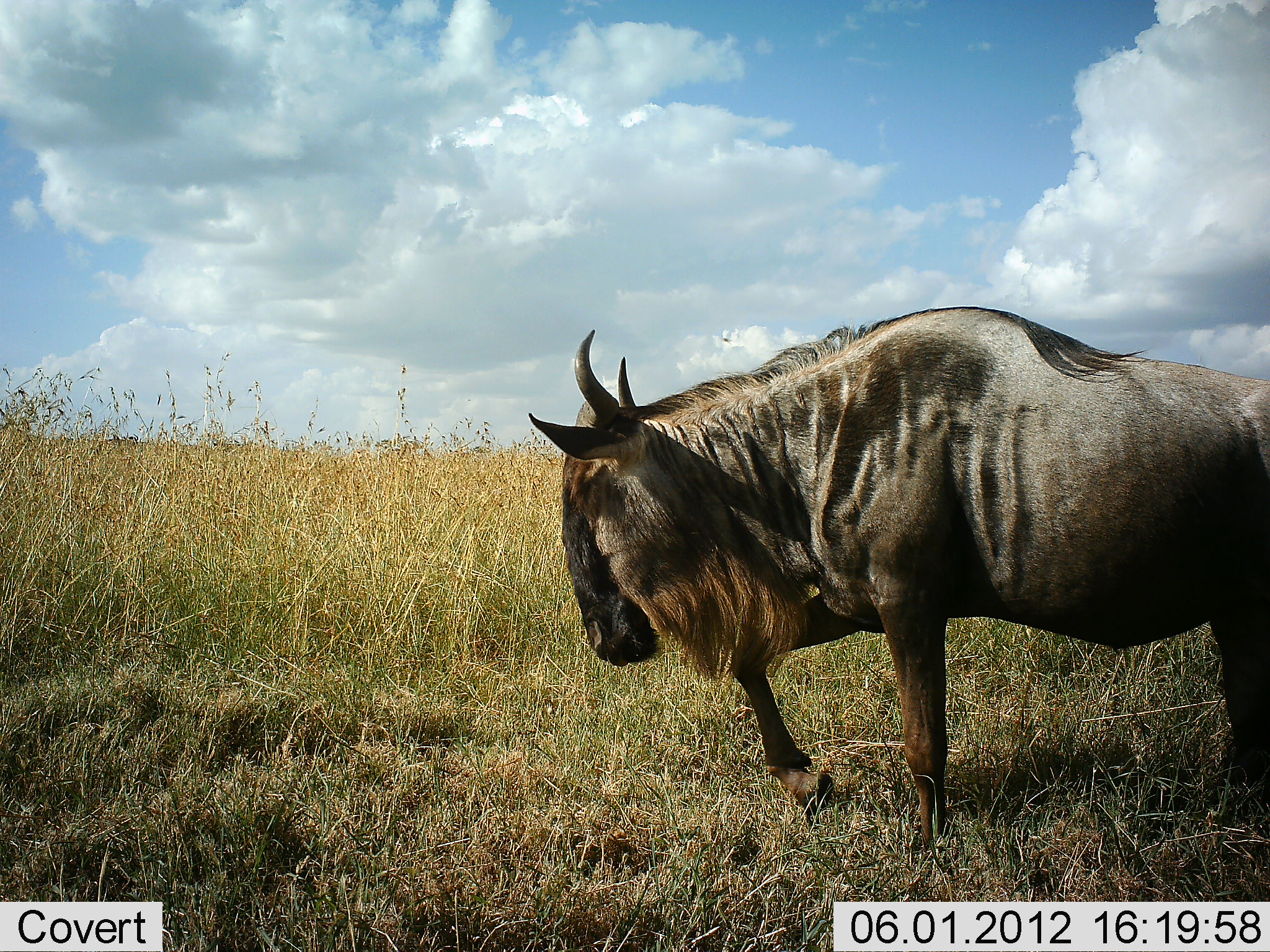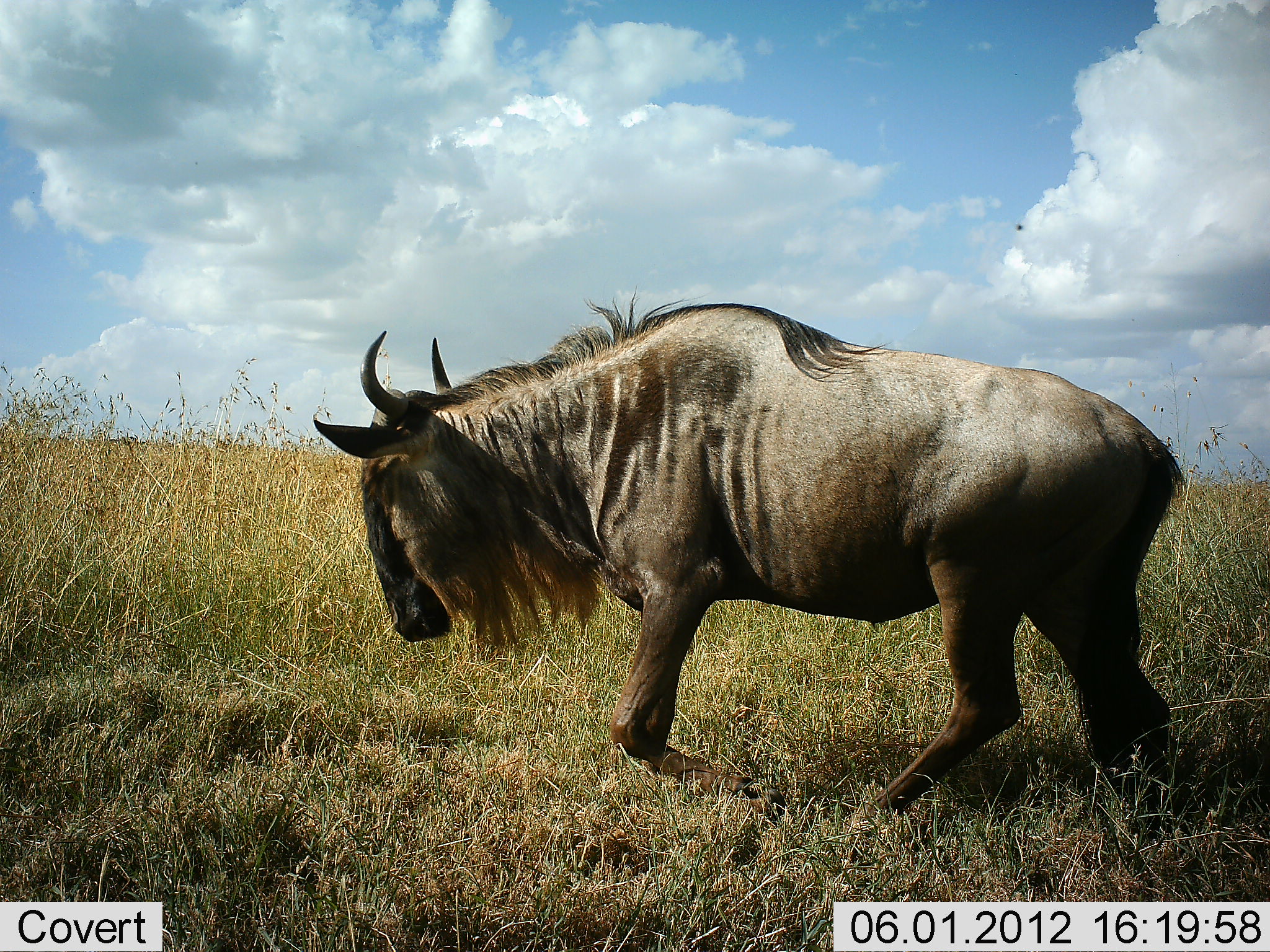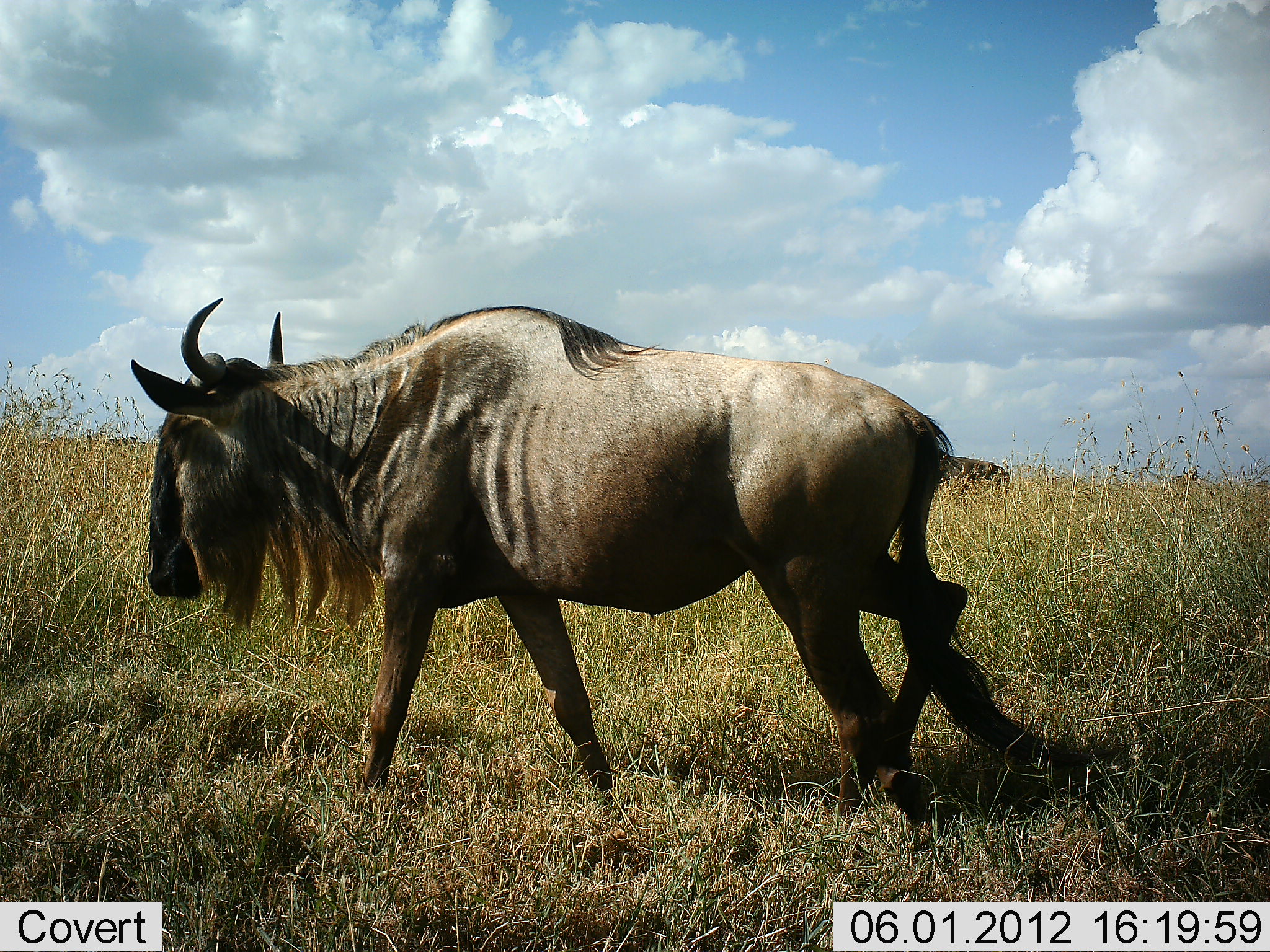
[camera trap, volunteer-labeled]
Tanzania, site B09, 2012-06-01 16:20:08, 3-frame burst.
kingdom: Animalia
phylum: Chordata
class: Mammalia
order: Artiodactyla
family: Bovidae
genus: Connochaetes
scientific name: Connochaetes taurinus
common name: blue wildebeest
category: wildebeest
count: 1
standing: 20%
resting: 0%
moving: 100%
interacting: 0%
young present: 0%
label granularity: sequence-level